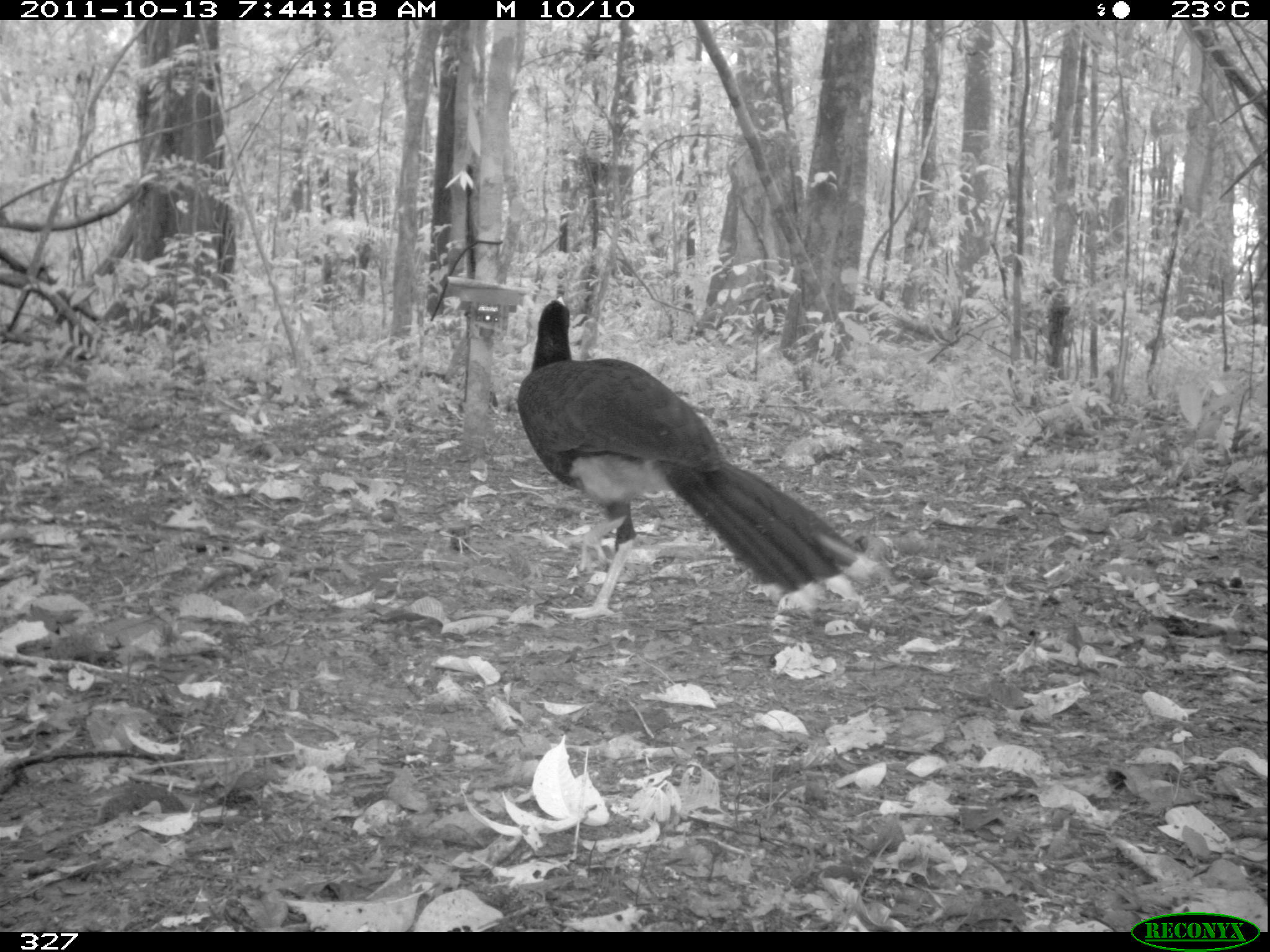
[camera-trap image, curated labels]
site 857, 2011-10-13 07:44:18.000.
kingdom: Animalia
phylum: Chordata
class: Aves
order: Galliformes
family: Cracidae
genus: Mitu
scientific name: Mitu tuberosum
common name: razor-billed curassow